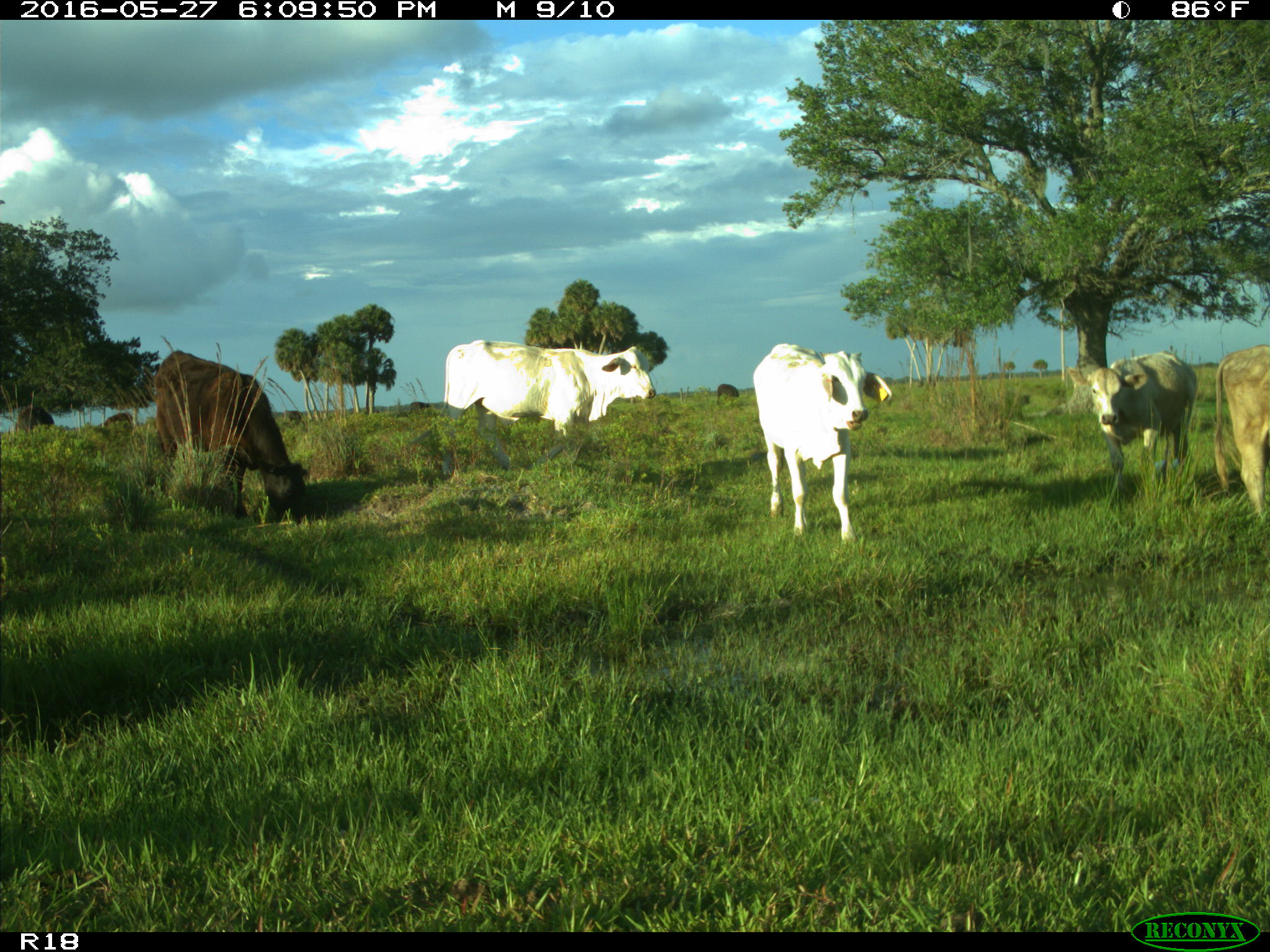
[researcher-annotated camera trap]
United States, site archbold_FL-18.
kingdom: Animalia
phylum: Chordata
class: Mammalia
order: Artiodactyla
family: Bovidae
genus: Bos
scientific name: Bos taurus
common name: domestic cow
Bos taurus (domestic cow).